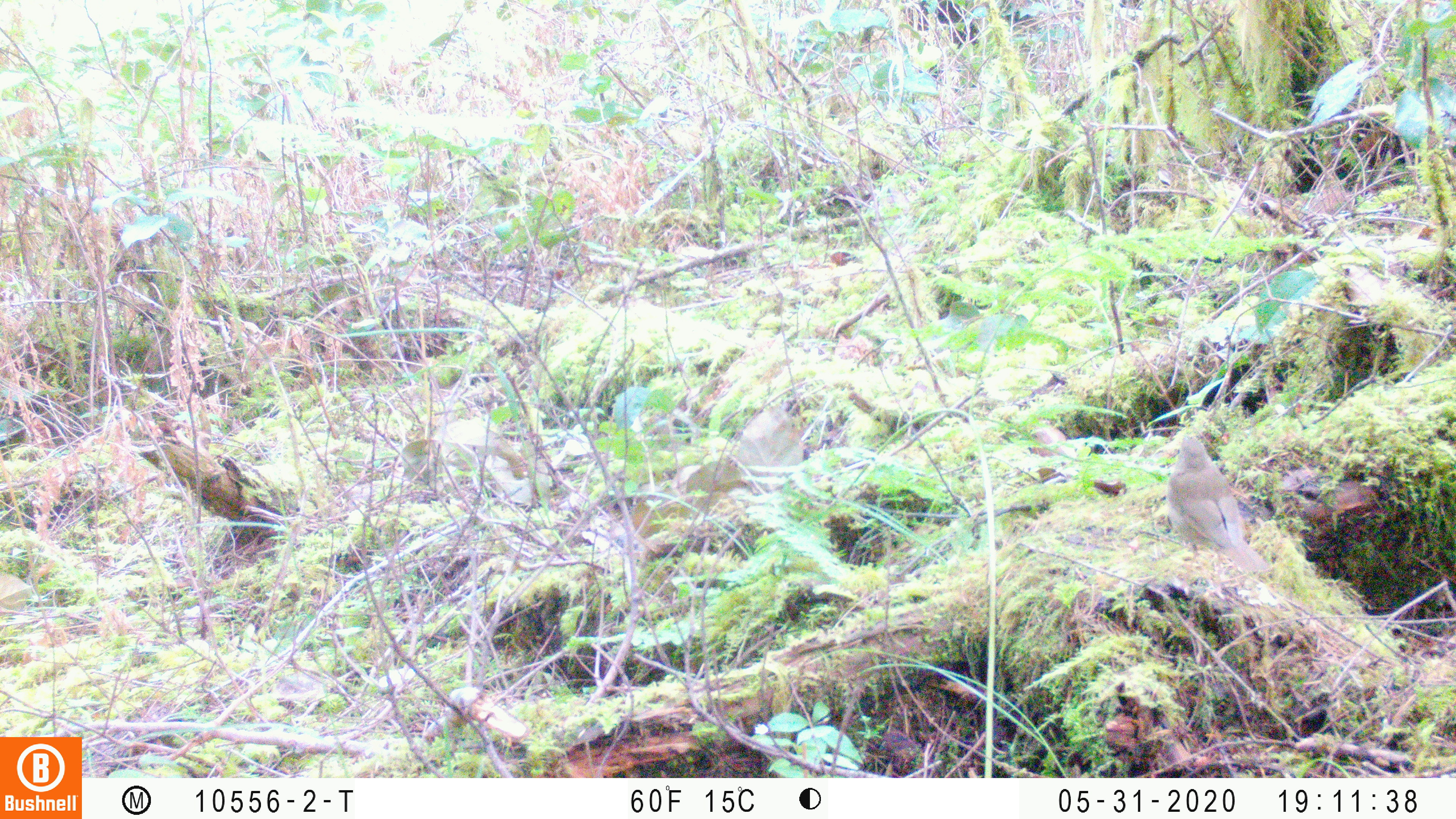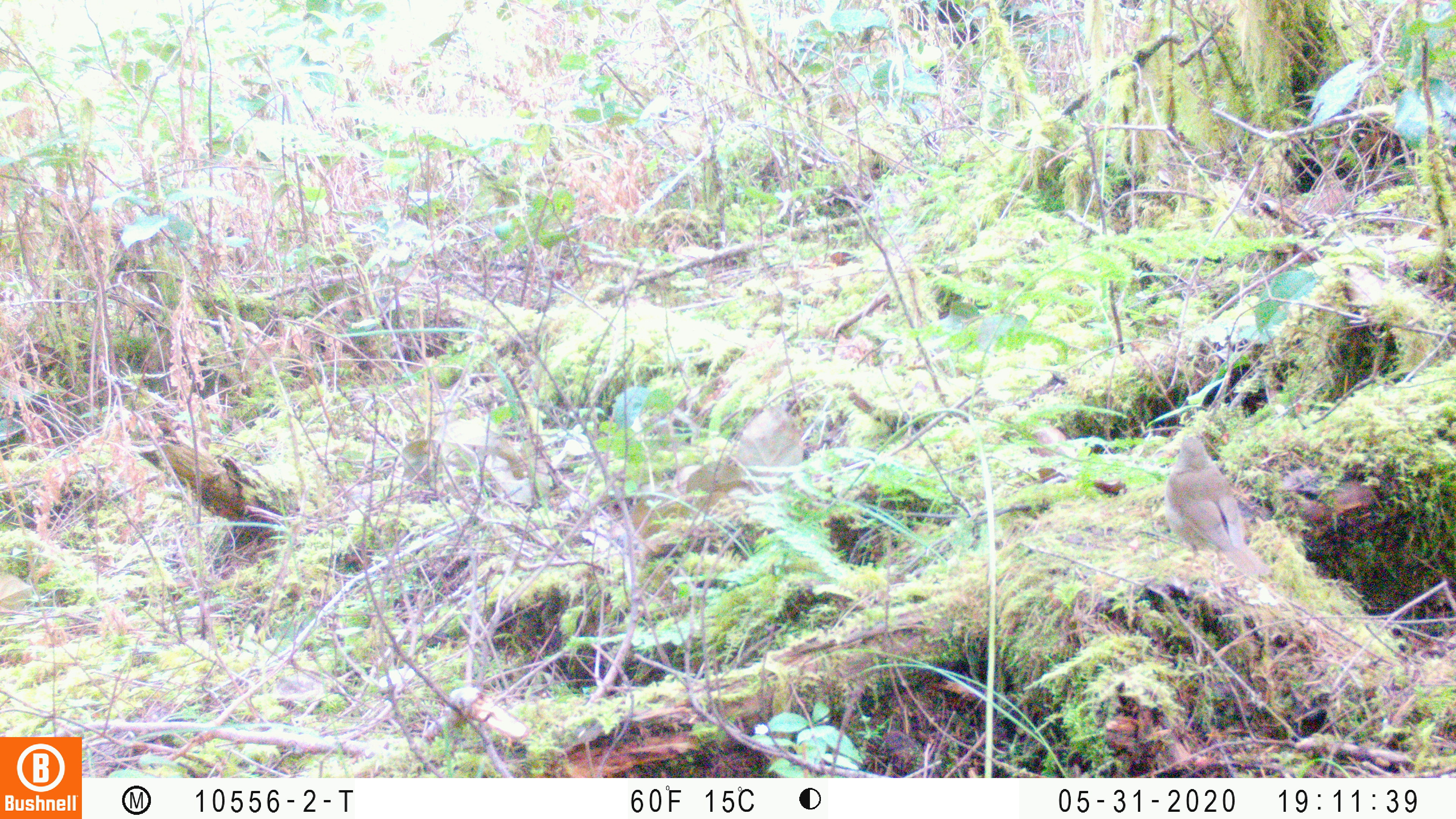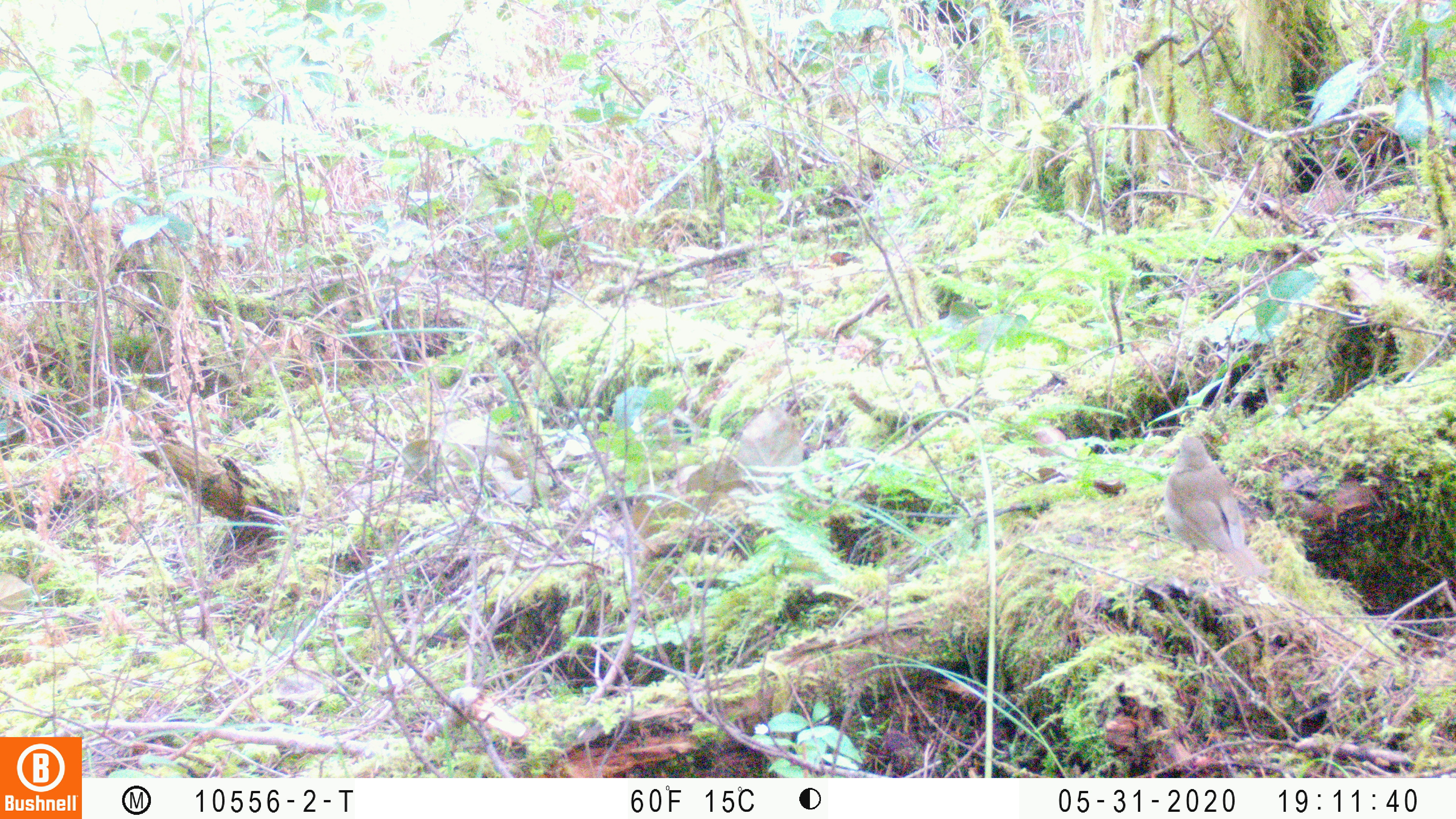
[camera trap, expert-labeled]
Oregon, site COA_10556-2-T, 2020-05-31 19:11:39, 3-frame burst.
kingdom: Animalia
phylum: Chordata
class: Aves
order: Passeriformes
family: Turdidae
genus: Catharus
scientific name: Catharus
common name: brown thrushes and nightingale-thrushes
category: catharus species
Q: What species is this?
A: Catharus species (brown thrushes and nightingale-thrushes) (Catharus).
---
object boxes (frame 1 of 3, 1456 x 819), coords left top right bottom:
catharus species: 1162 431 1267 576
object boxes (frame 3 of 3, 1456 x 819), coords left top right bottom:
catharus species: 1161 431 1268 580